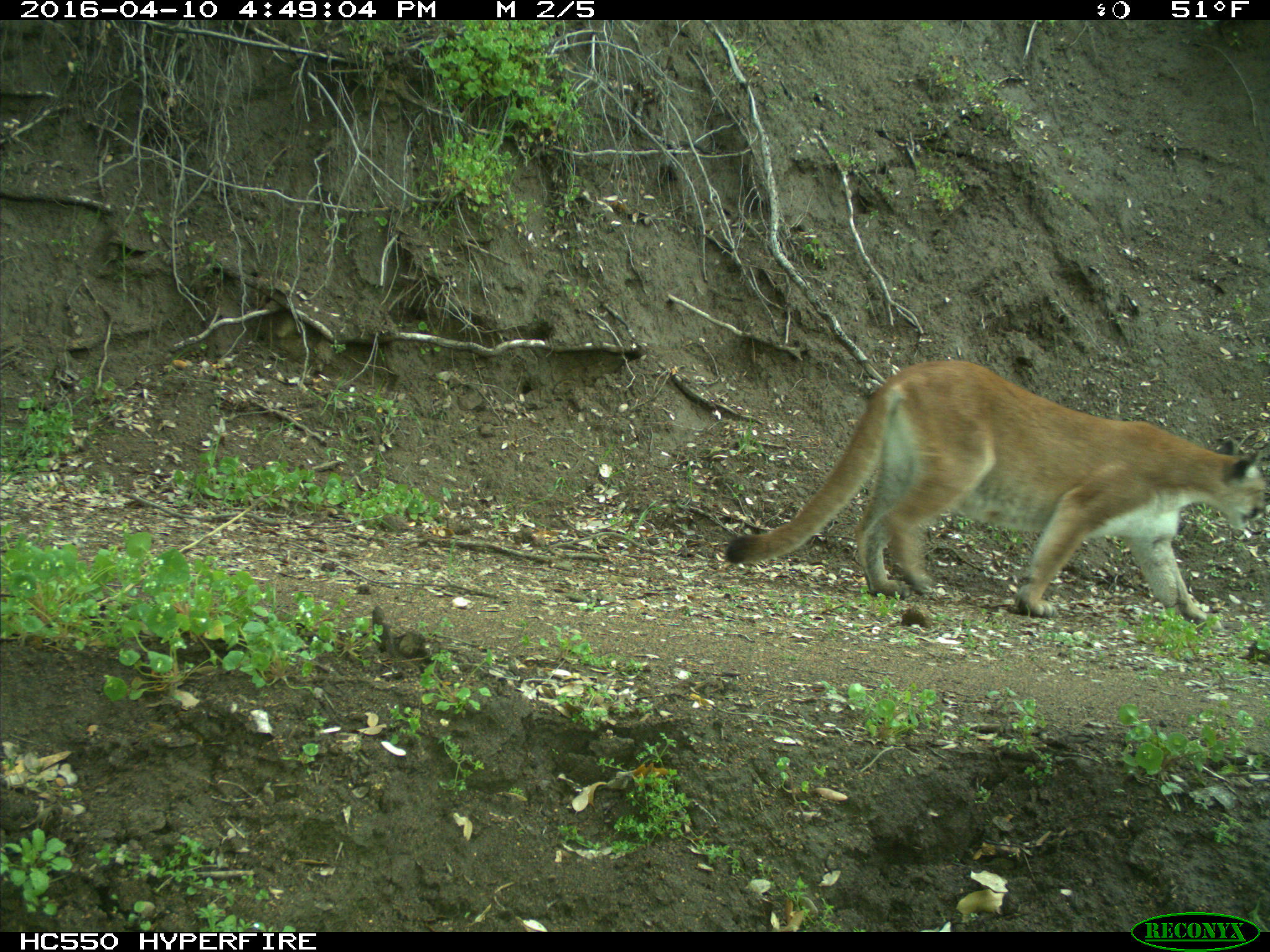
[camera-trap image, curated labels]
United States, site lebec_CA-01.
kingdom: Animalia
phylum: Chordata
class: Mammalia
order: Carnivora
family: Felidae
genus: Puma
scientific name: Puma concolor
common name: mountain lion